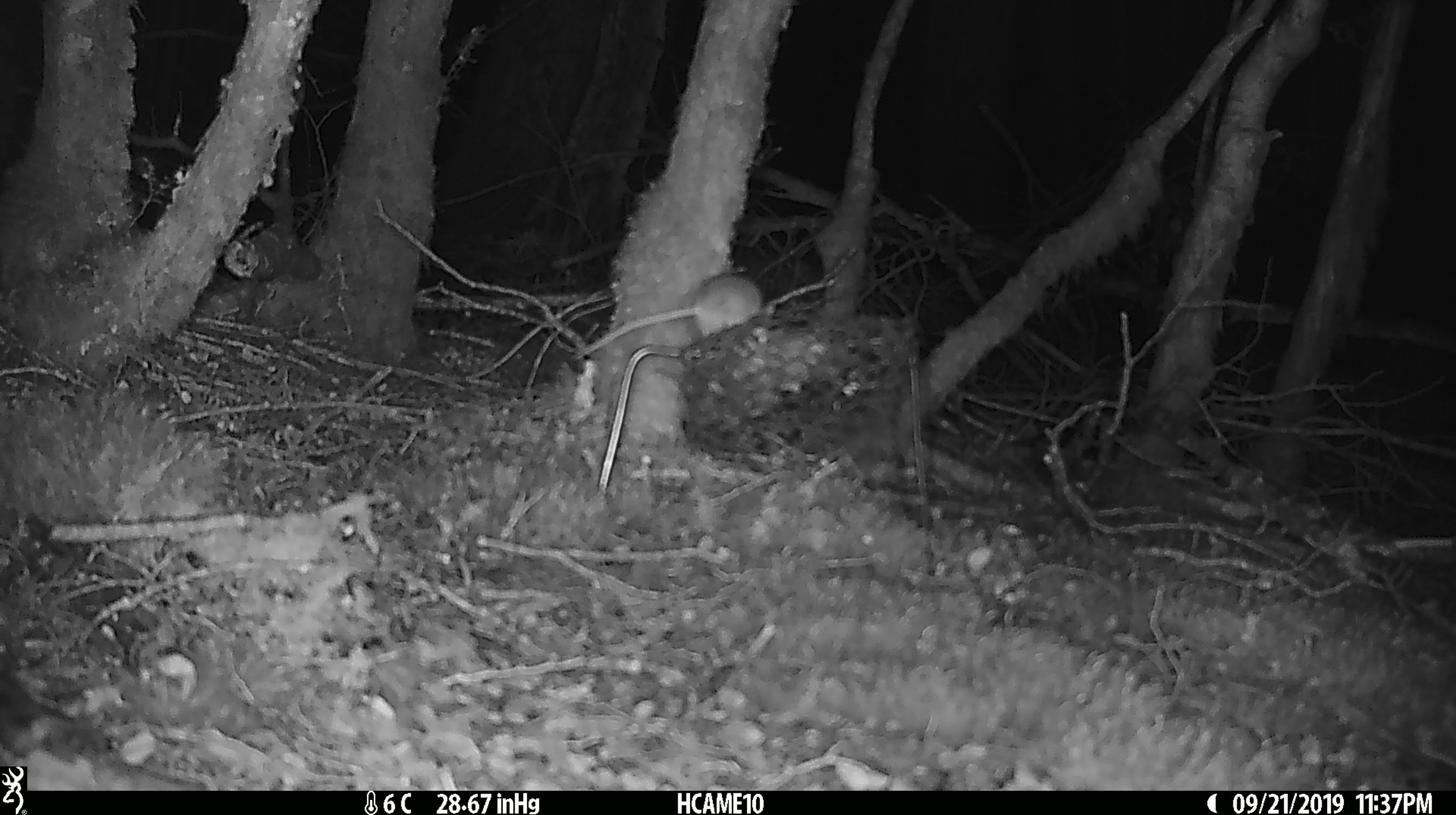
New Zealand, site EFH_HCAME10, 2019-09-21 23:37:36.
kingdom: Animalia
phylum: Chordata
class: Mammalia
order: Rodentia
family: Muridae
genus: Mus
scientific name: Mus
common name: mouse